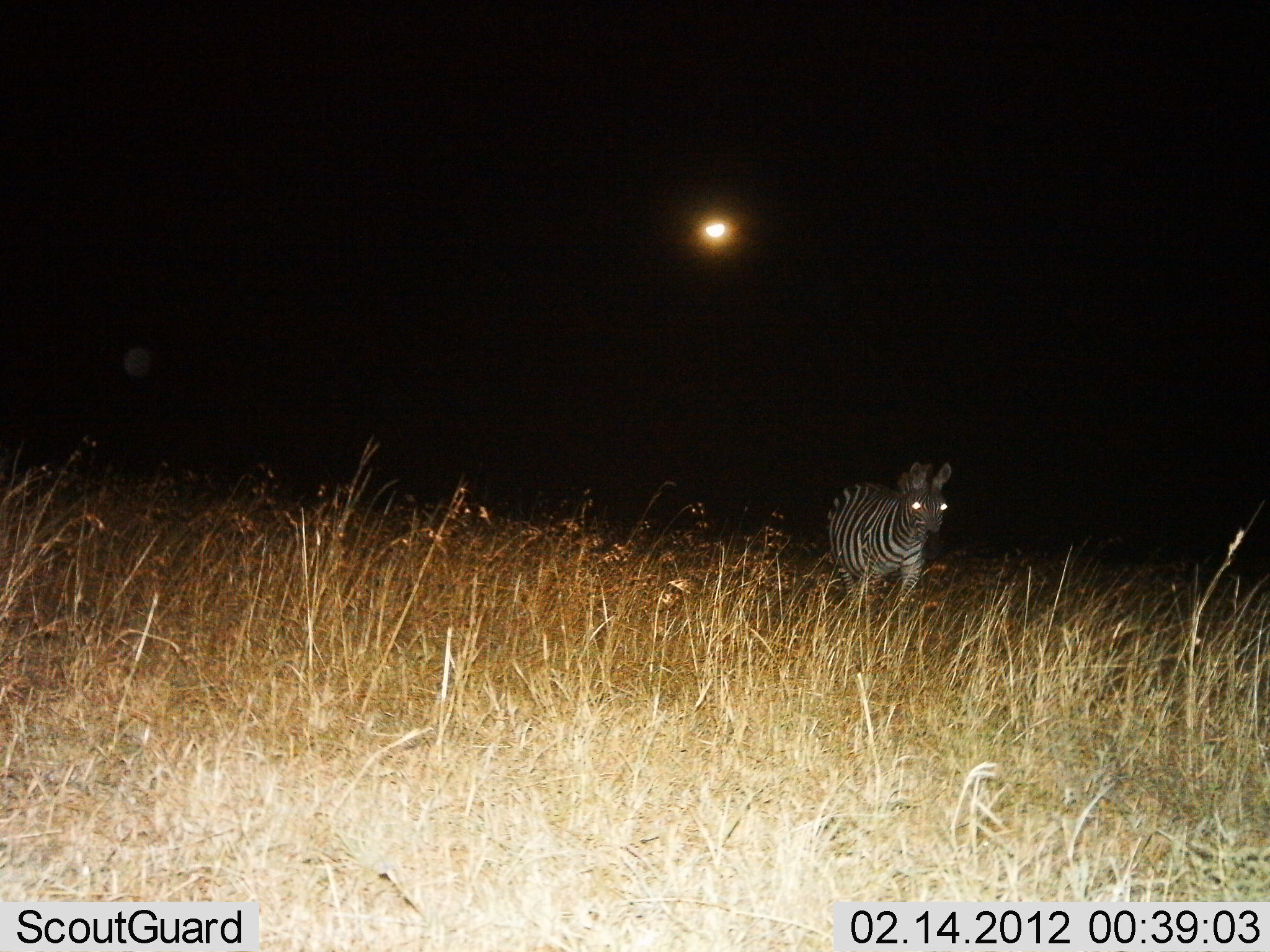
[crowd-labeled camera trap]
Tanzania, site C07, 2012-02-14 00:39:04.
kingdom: Animalia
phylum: Chordata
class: Mammalia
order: Perissodactyla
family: Equidae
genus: Equus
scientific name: Equus quagga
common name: plains zebra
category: zebra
Zebra (plains zebra) (Equus quagga), count 1. Behavior (volunteer vote fractions): standing 46%, resting 0%, moving 54%, interacting 0%. Young present (vote fraction): 0%. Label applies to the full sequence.